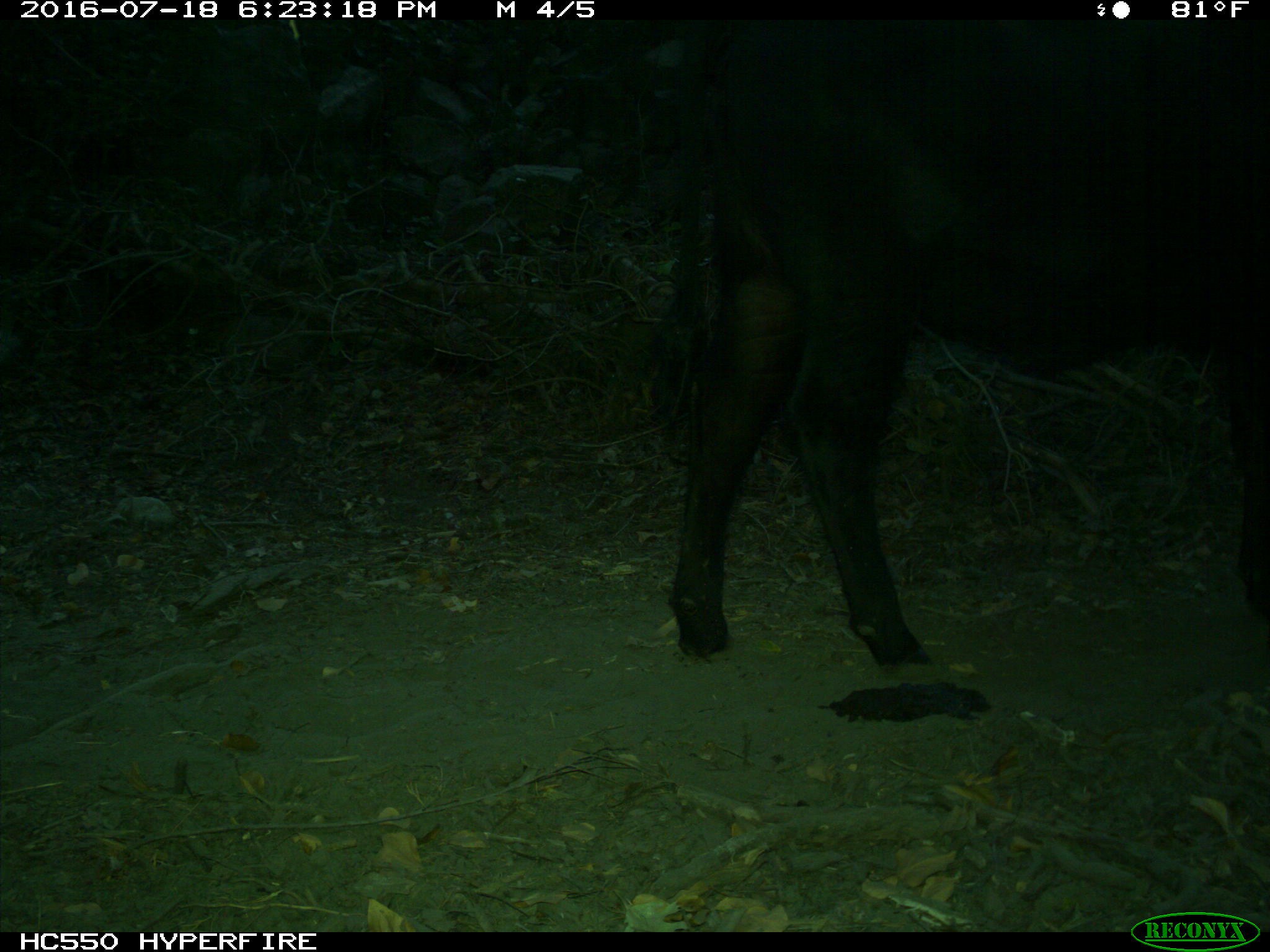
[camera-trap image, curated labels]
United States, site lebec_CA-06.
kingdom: Animalia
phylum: Chordata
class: Mammalia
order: Artiodactyla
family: Bovidae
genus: Bos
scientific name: Bos taurus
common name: domestic cow